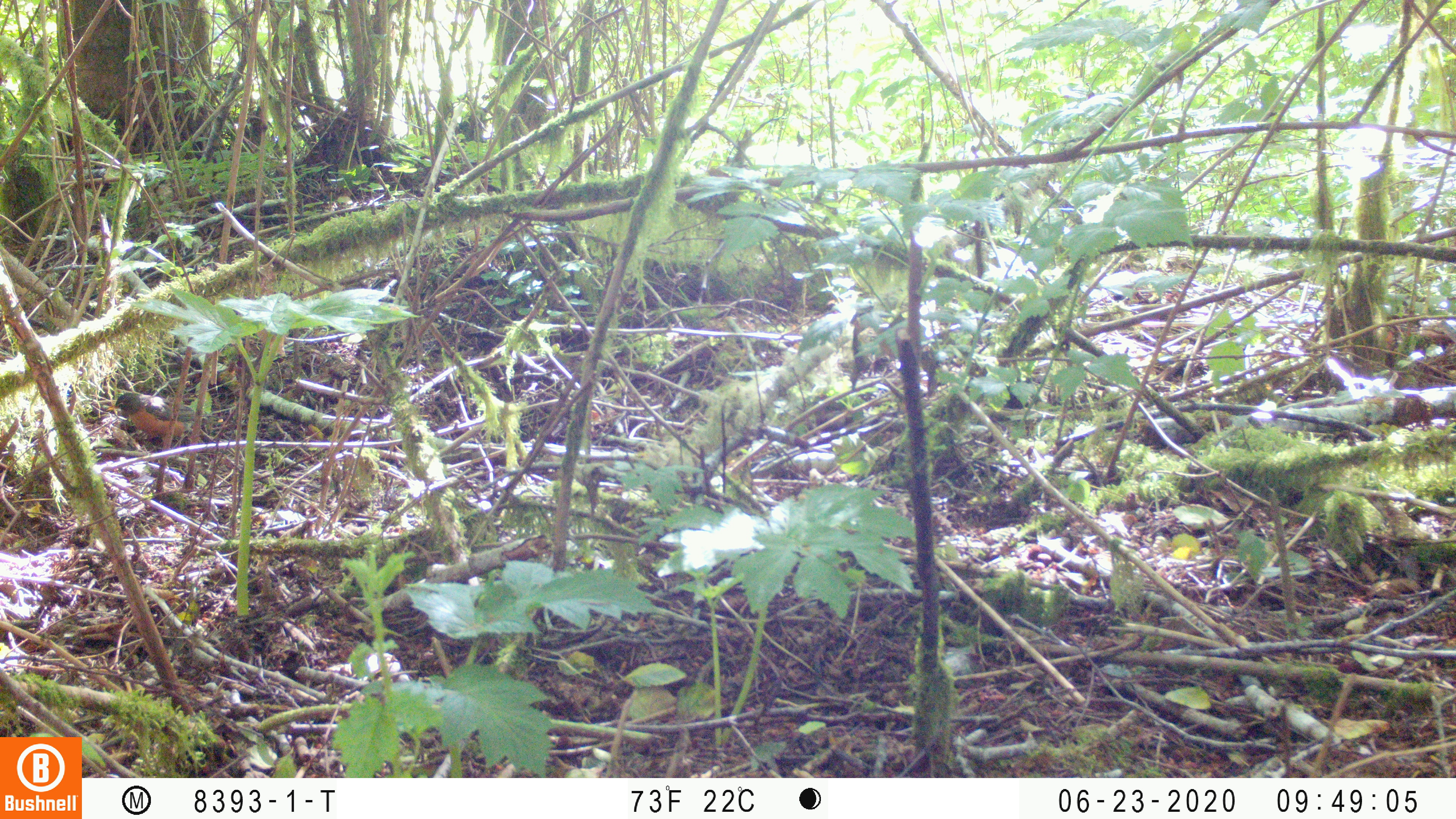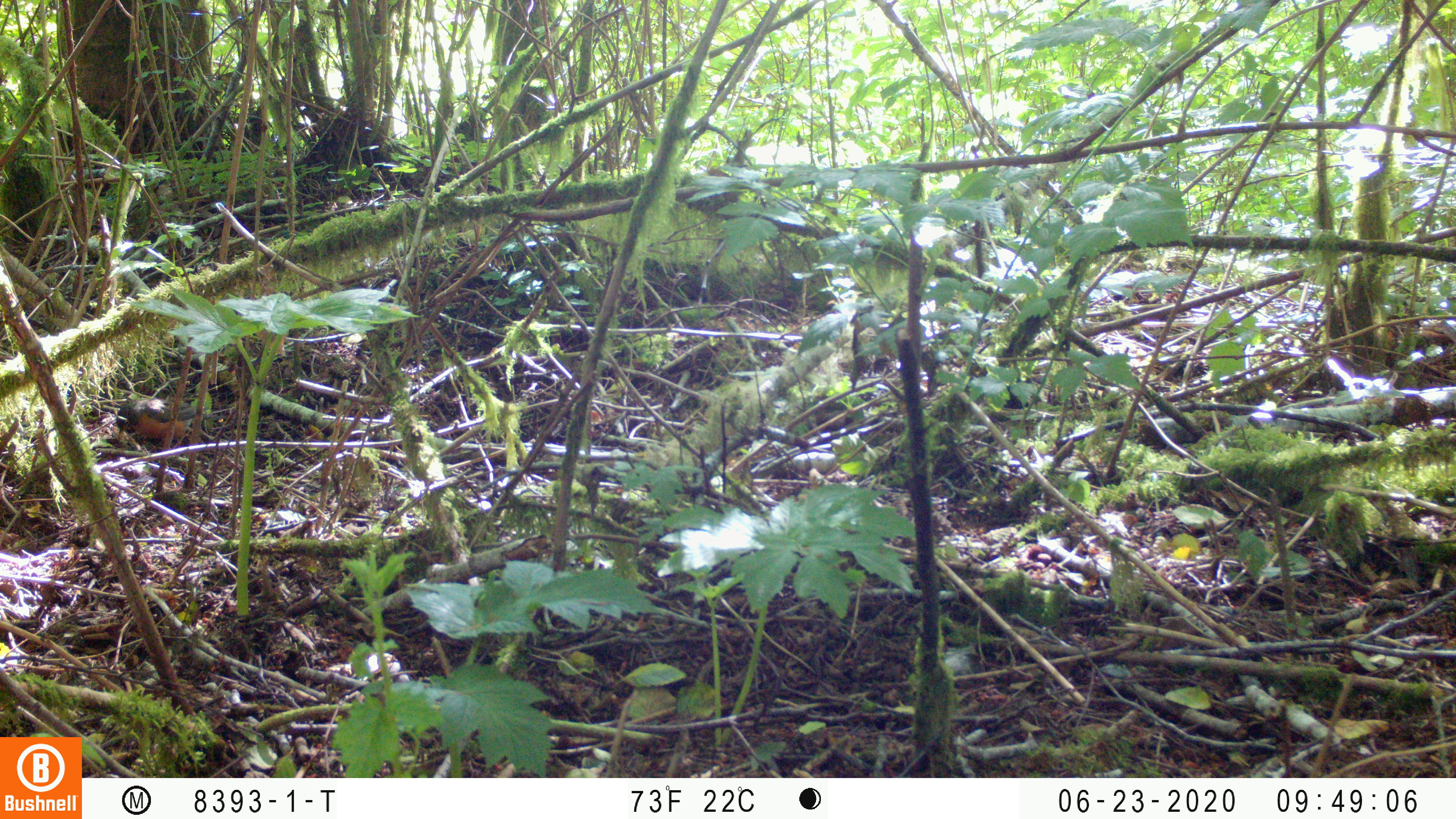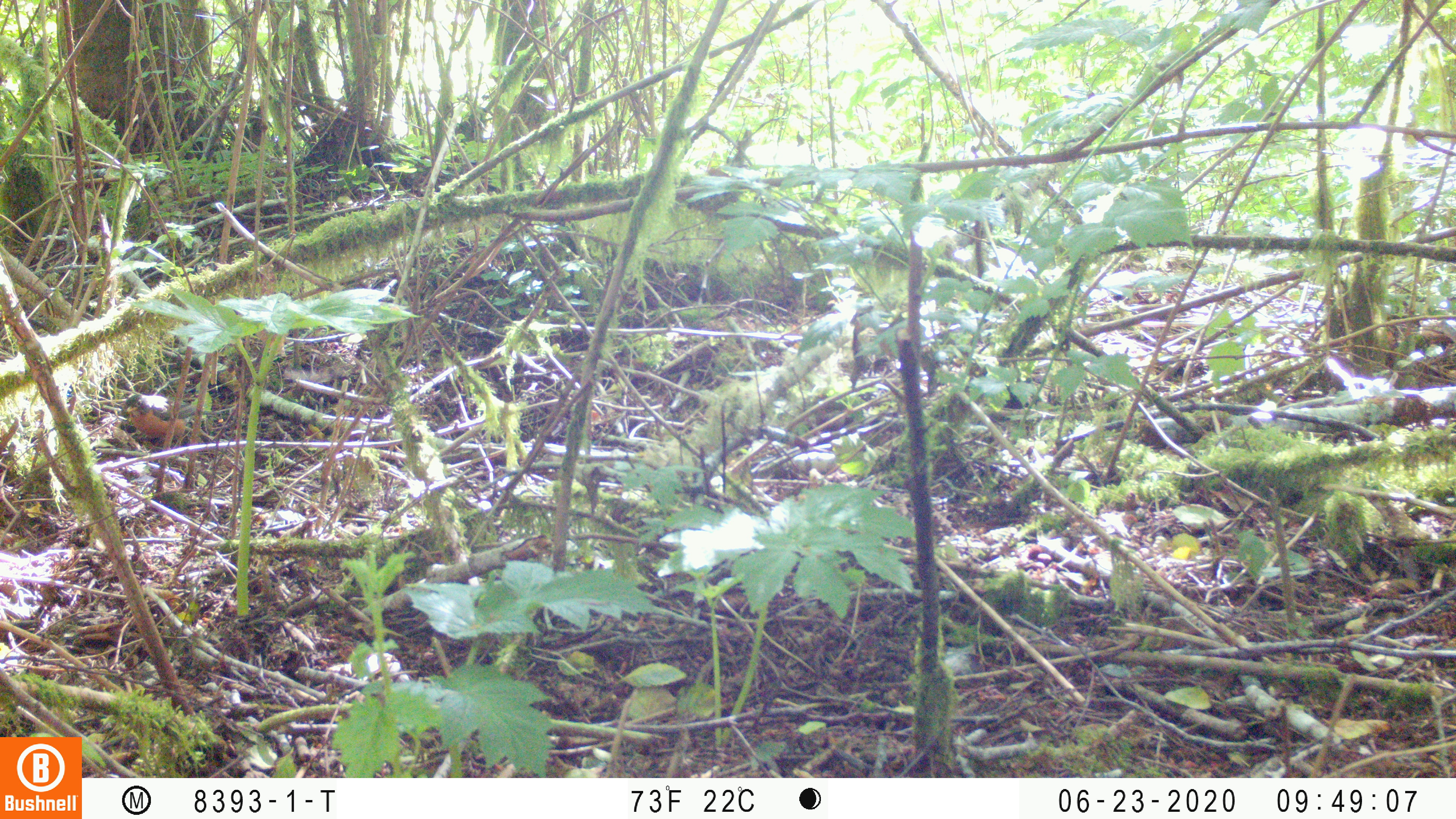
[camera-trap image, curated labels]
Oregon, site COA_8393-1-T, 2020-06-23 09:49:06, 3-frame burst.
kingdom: Animalia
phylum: Chordata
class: Aves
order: Passeriformes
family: Turdidae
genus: Turdus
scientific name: Turdus migratorius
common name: american robin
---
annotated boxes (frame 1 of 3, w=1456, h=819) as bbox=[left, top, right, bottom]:
american robin: bbox=[101, 383, 221, 457]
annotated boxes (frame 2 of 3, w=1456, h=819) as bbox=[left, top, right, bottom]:
american robin: bbox=[104, 388, 215, 453]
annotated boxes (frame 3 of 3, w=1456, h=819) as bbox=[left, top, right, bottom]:
american robin: bbox=[109, 380, 231, 447]